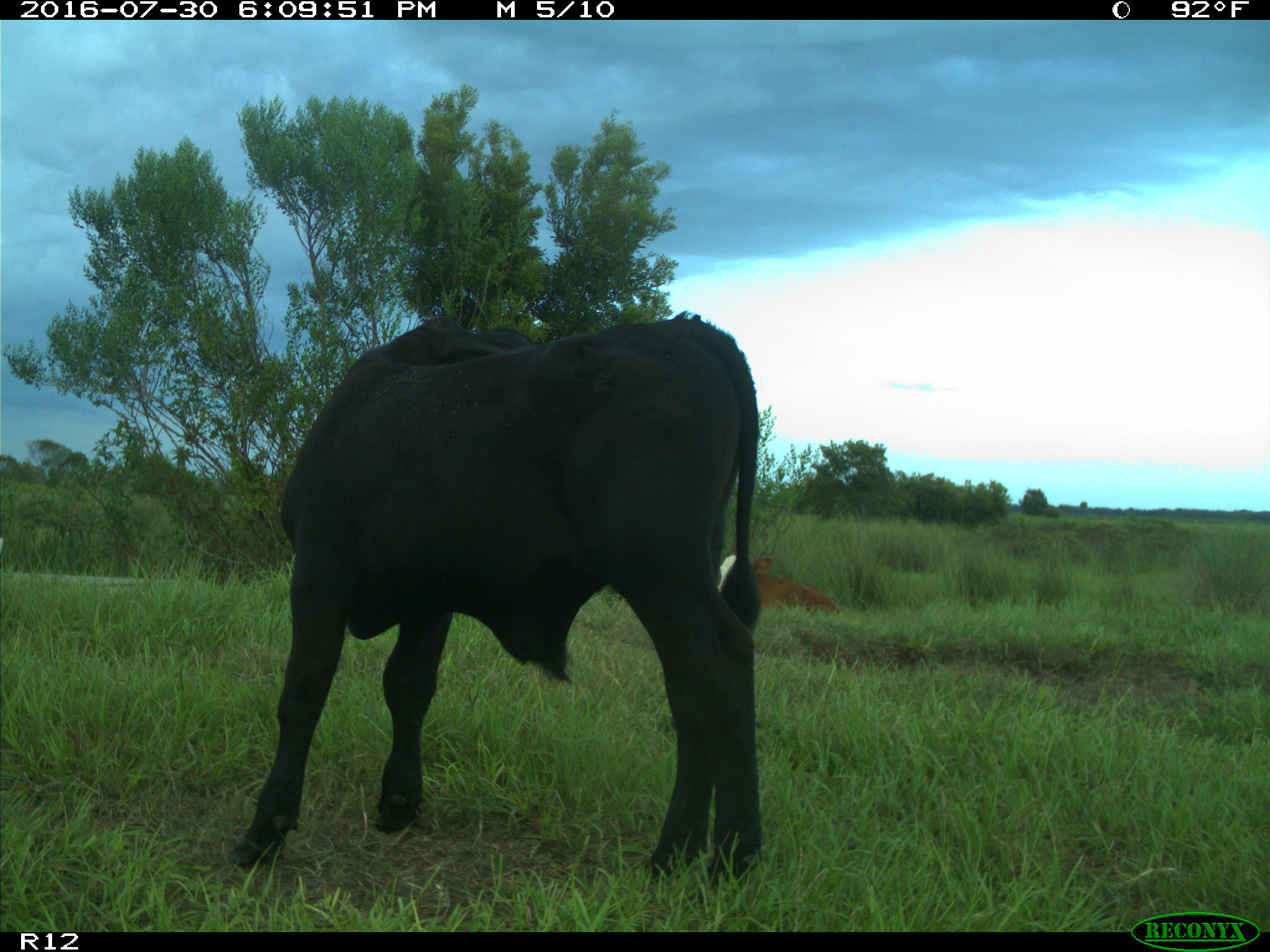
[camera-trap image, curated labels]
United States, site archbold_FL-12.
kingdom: Animalia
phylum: Chordata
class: Mammalia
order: Artiodactyla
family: Bovidae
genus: Bos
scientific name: Bos taurus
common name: domestic cow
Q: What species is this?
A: Bos taurus (domestic cow).